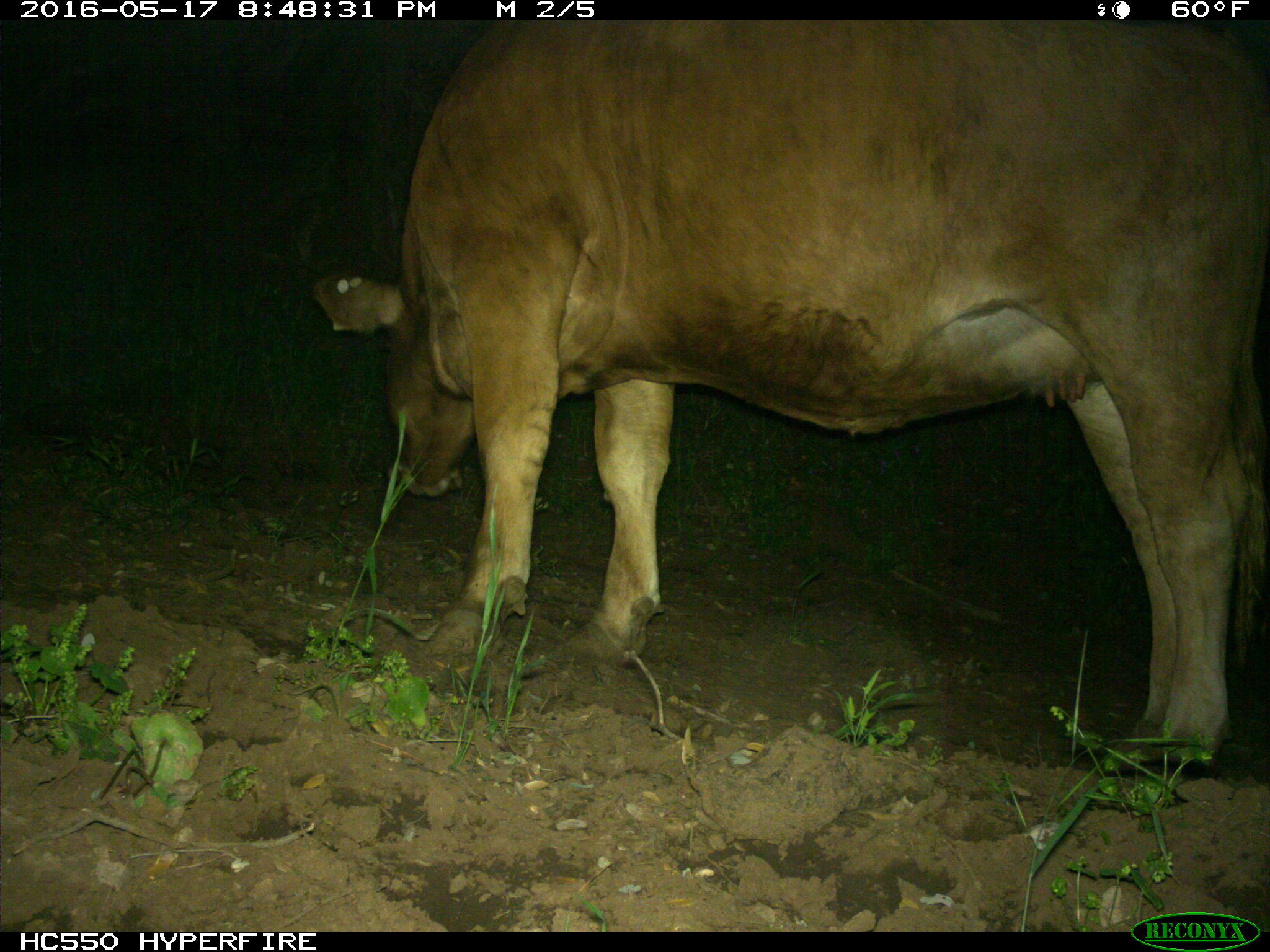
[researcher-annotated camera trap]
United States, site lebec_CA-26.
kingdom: Animalia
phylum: Chordata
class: Mammalia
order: Artiodactyla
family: Bovidae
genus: Bos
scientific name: Bos taurus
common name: domestic cow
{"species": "Bos taurus (domestic cow)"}